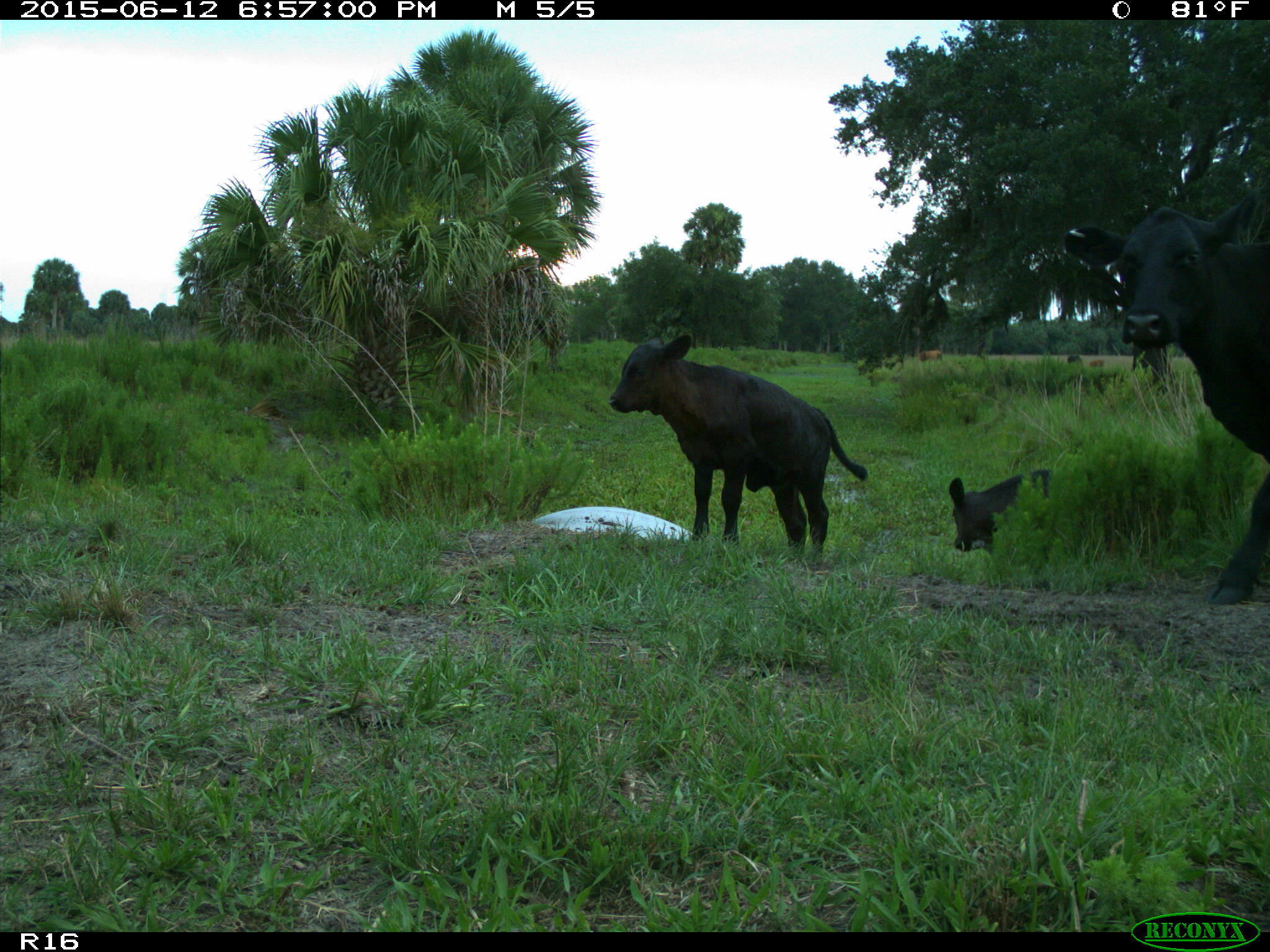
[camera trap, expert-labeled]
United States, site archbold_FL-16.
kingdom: Animalia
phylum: Chordata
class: Mammalia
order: Artiodactyla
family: Bovidae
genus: Bos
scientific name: Bos taurus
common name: domestic cow